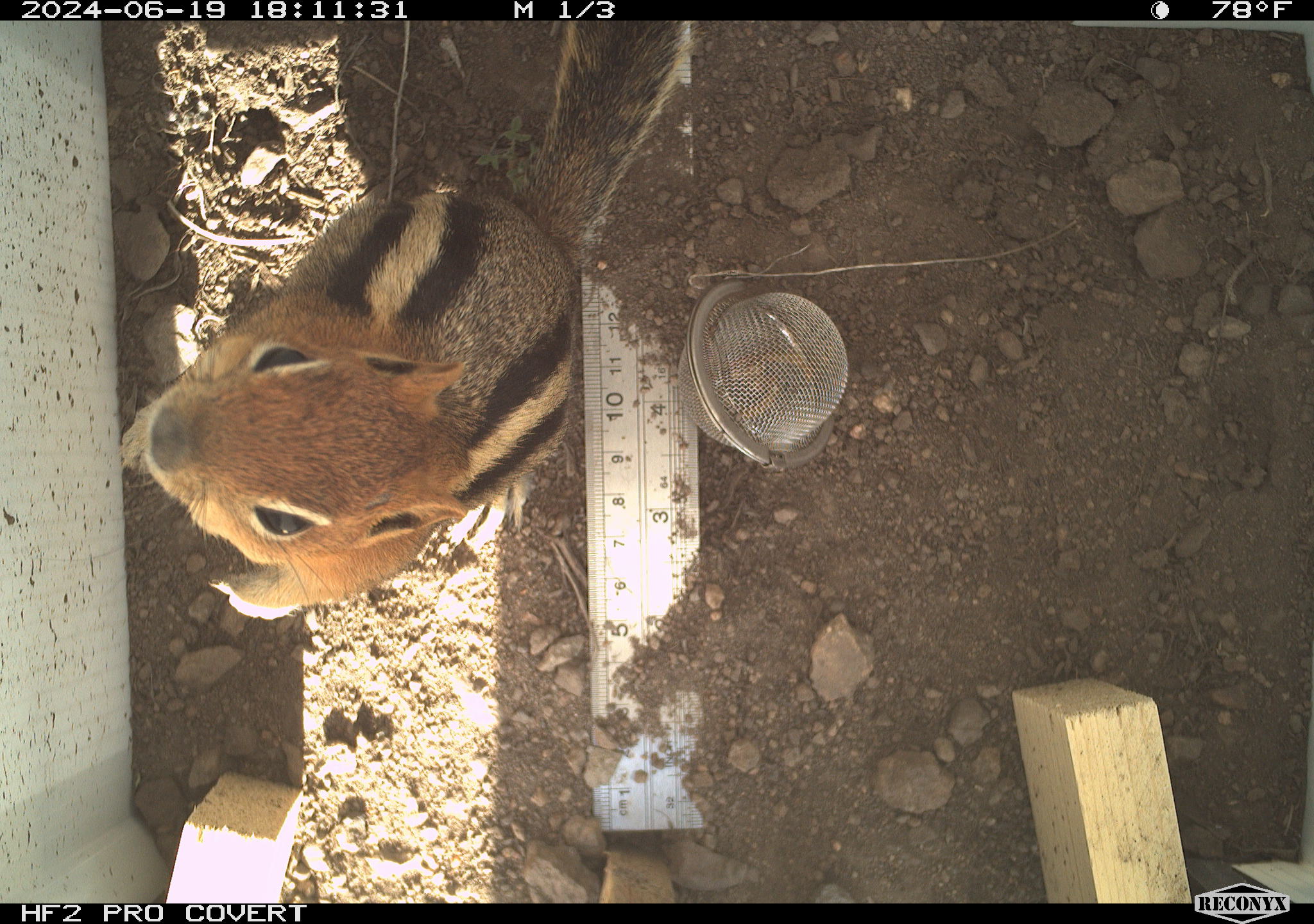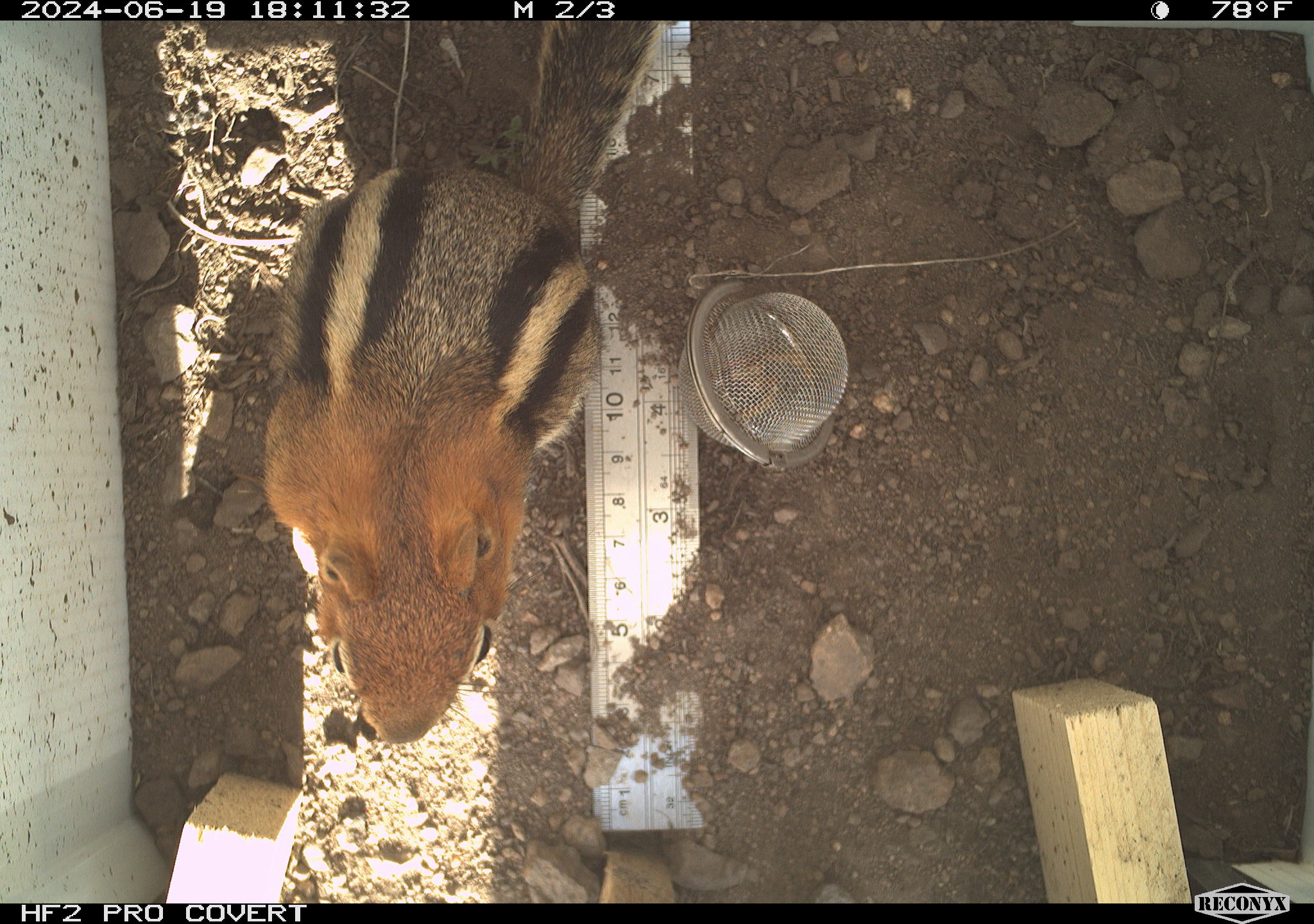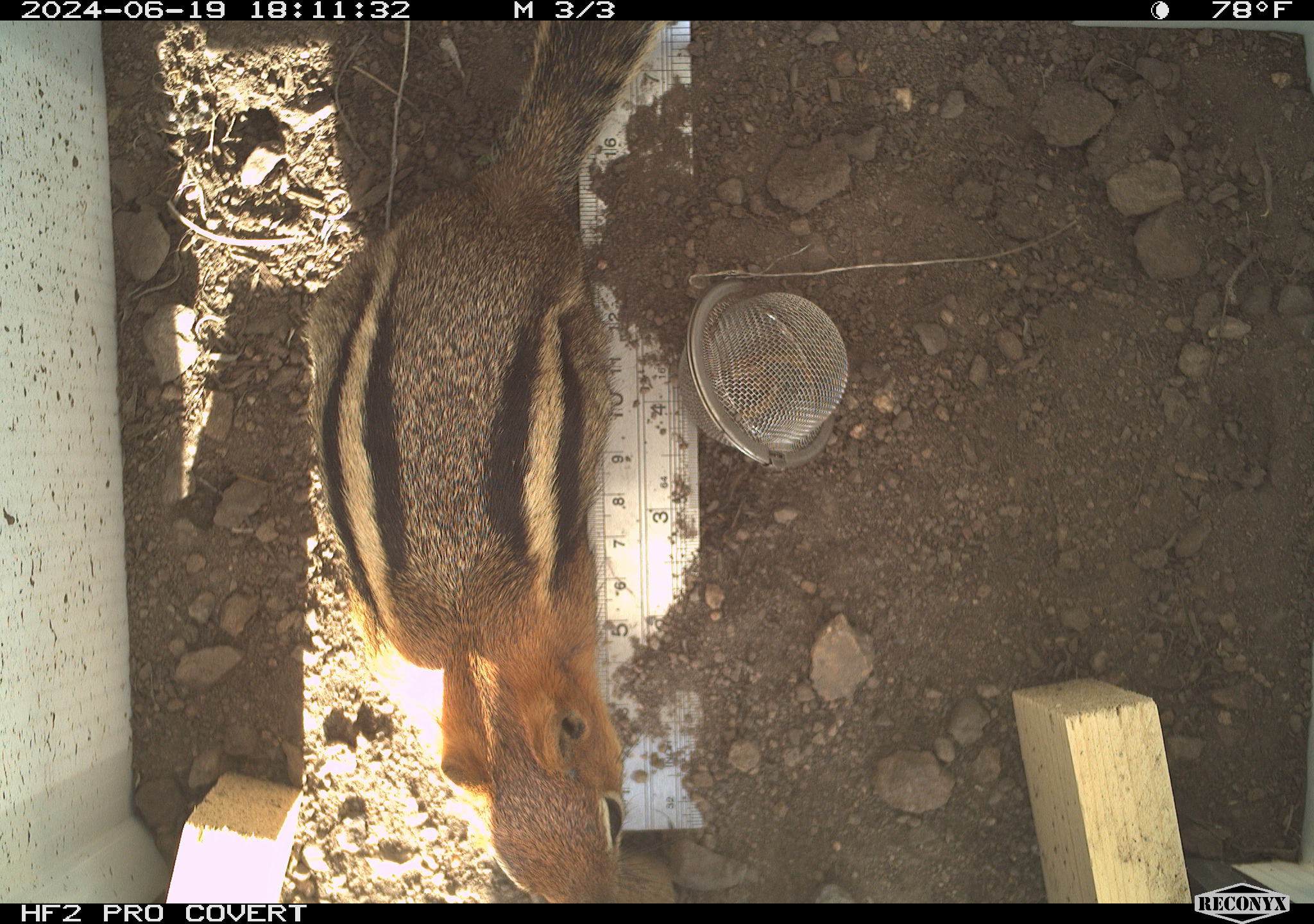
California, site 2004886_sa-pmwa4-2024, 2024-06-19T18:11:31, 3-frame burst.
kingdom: Animalia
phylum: Chordata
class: Mammalia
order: Rodentia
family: Sciuridae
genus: Callospermophilus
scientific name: Callospermophilus lateralis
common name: golden mantled ground squirrel